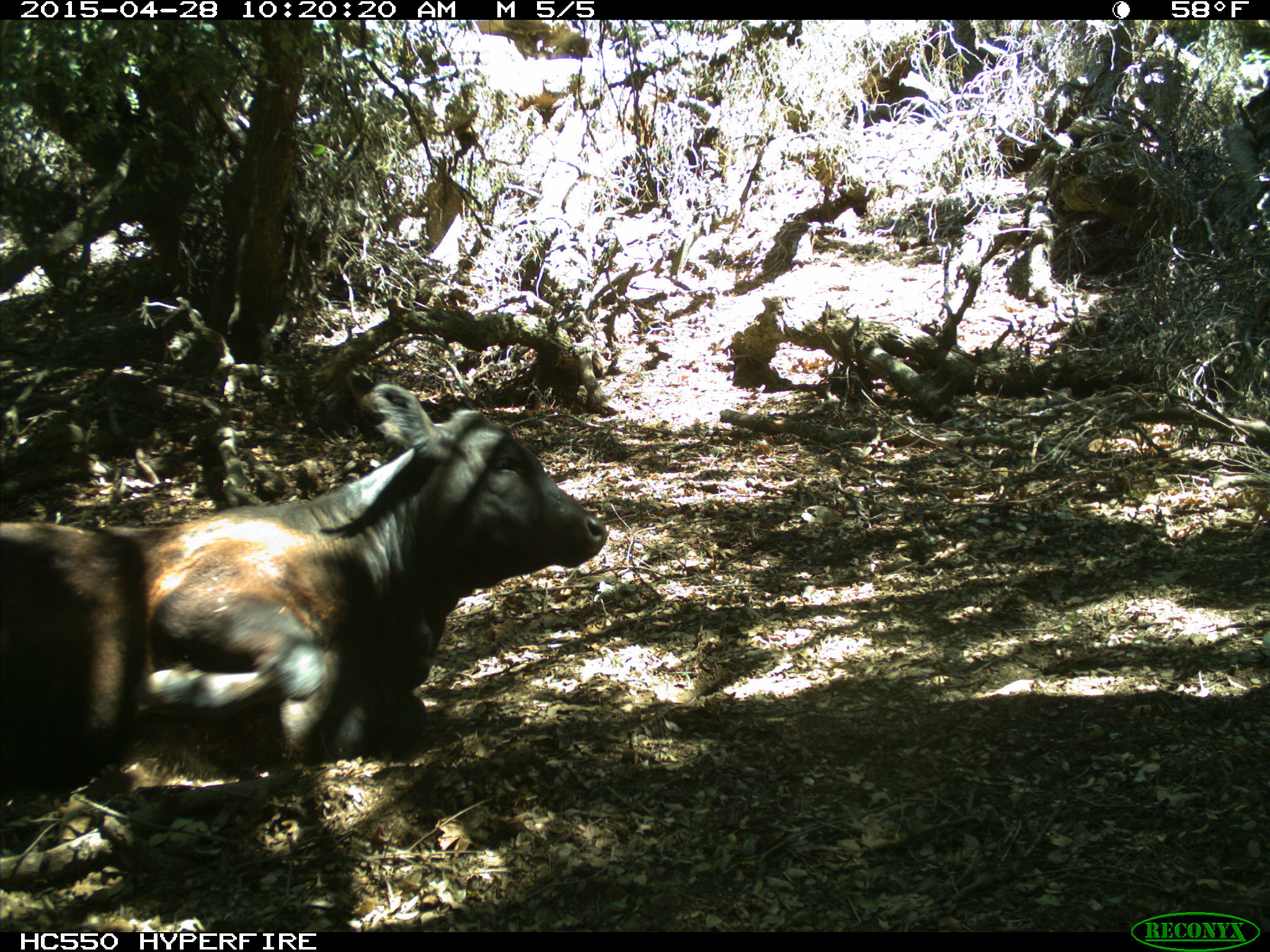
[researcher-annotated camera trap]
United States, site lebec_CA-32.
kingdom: Animalia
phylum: Chordata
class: Mammalia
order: Artiodactyla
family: Bovidae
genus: Bos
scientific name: Bos taurus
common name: domestic cow